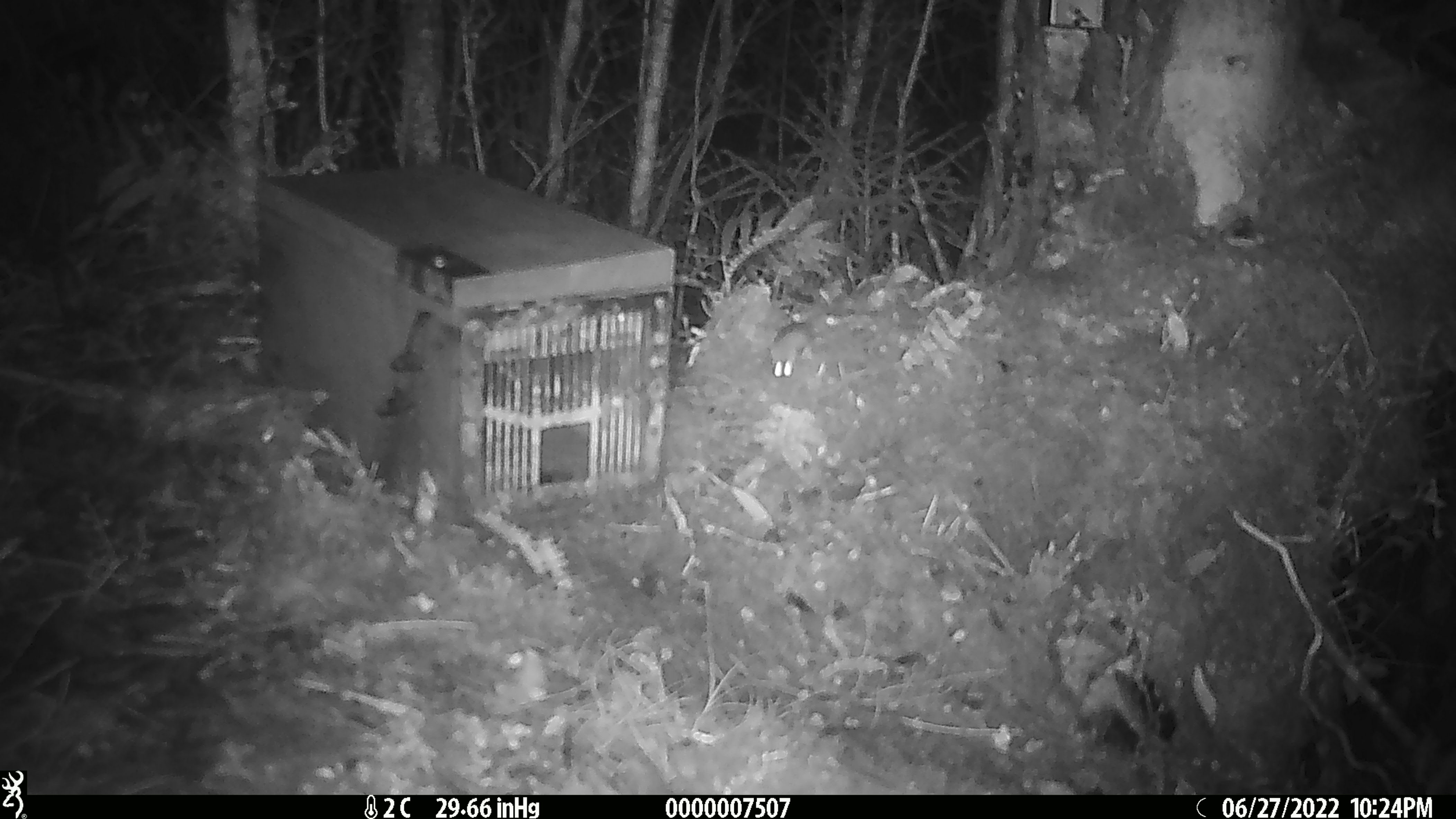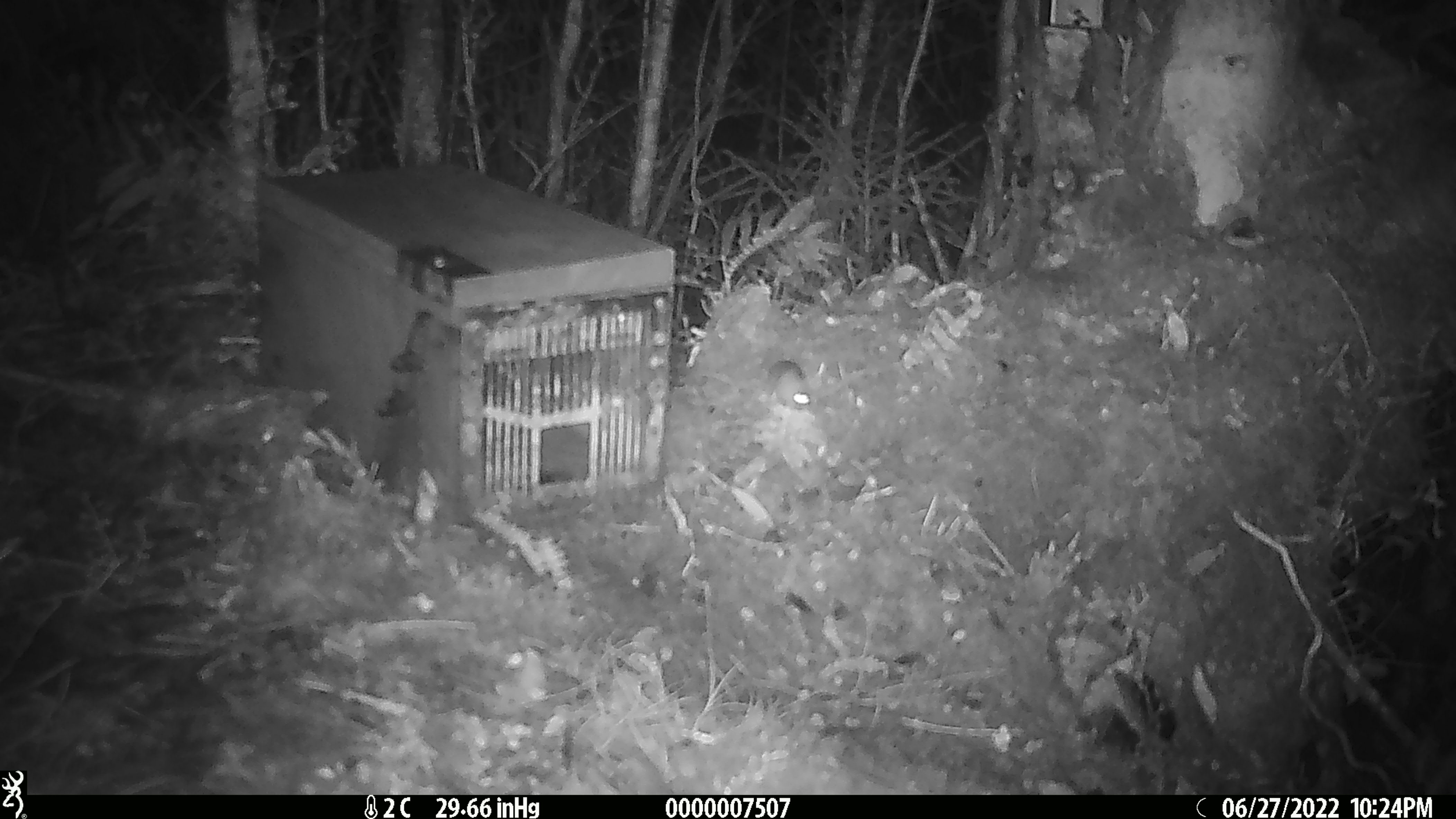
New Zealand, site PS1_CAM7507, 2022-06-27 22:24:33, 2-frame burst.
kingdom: Animalia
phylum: Chordata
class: Mammalia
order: Rodentia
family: Muridae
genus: Mus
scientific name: Mus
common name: mouse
Mouse (Mus).